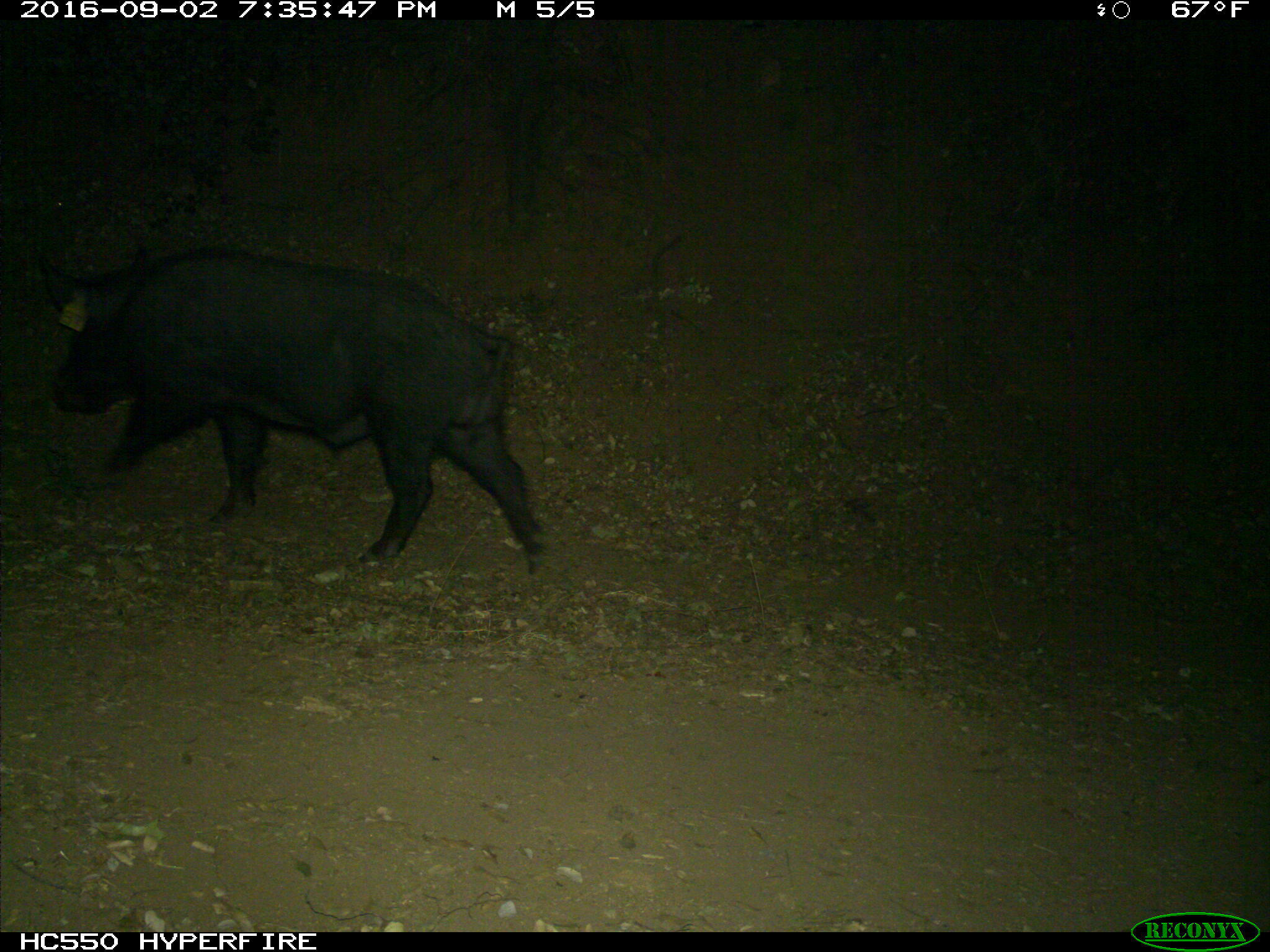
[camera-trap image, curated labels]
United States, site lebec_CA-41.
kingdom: Animalia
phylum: Chordata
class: Mammalia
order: Artiodactyla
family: Suidae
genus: Sus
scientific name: Sus scrofa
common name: wild boar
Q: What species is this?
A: Sus scrofa (wild boar).